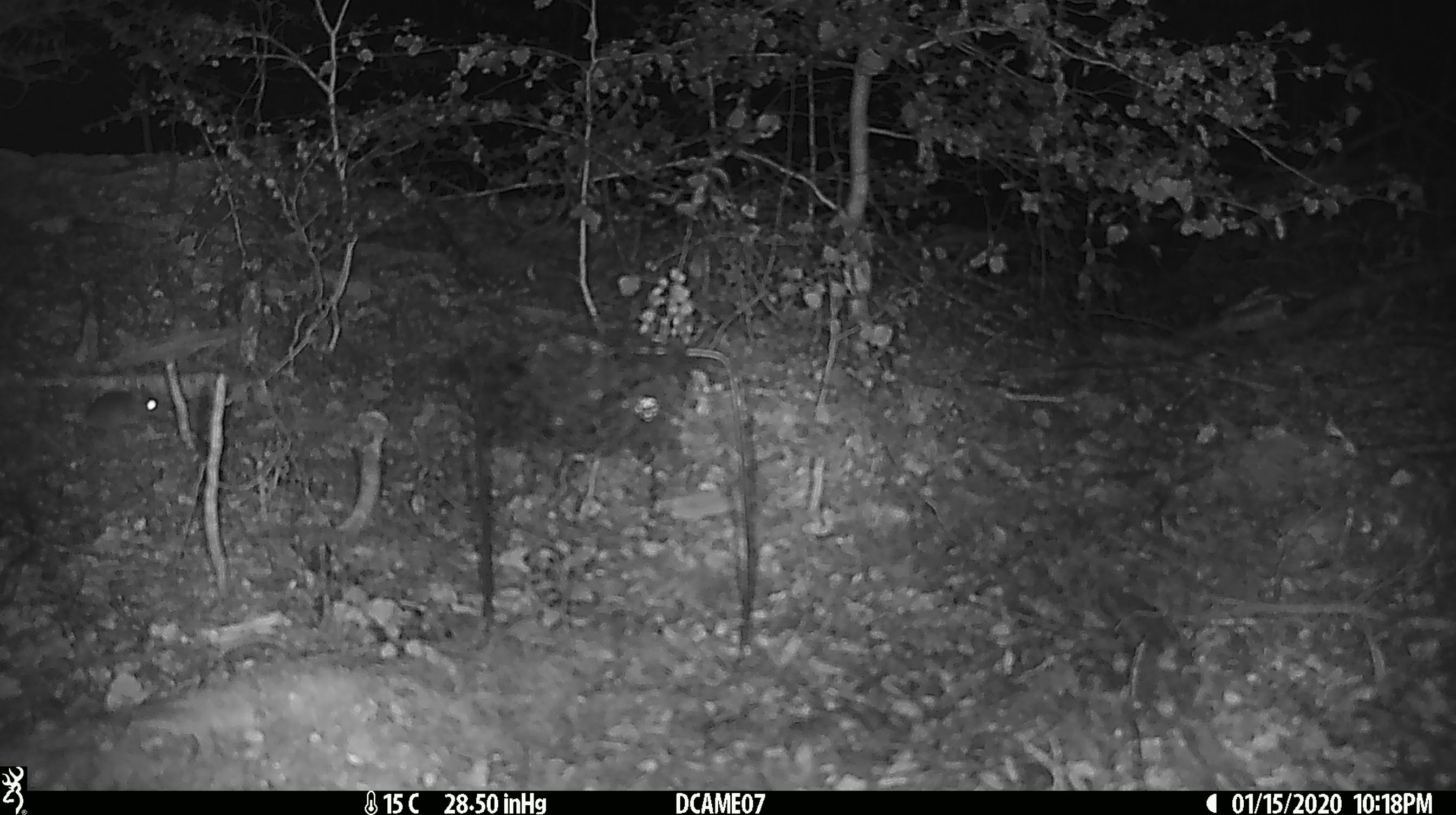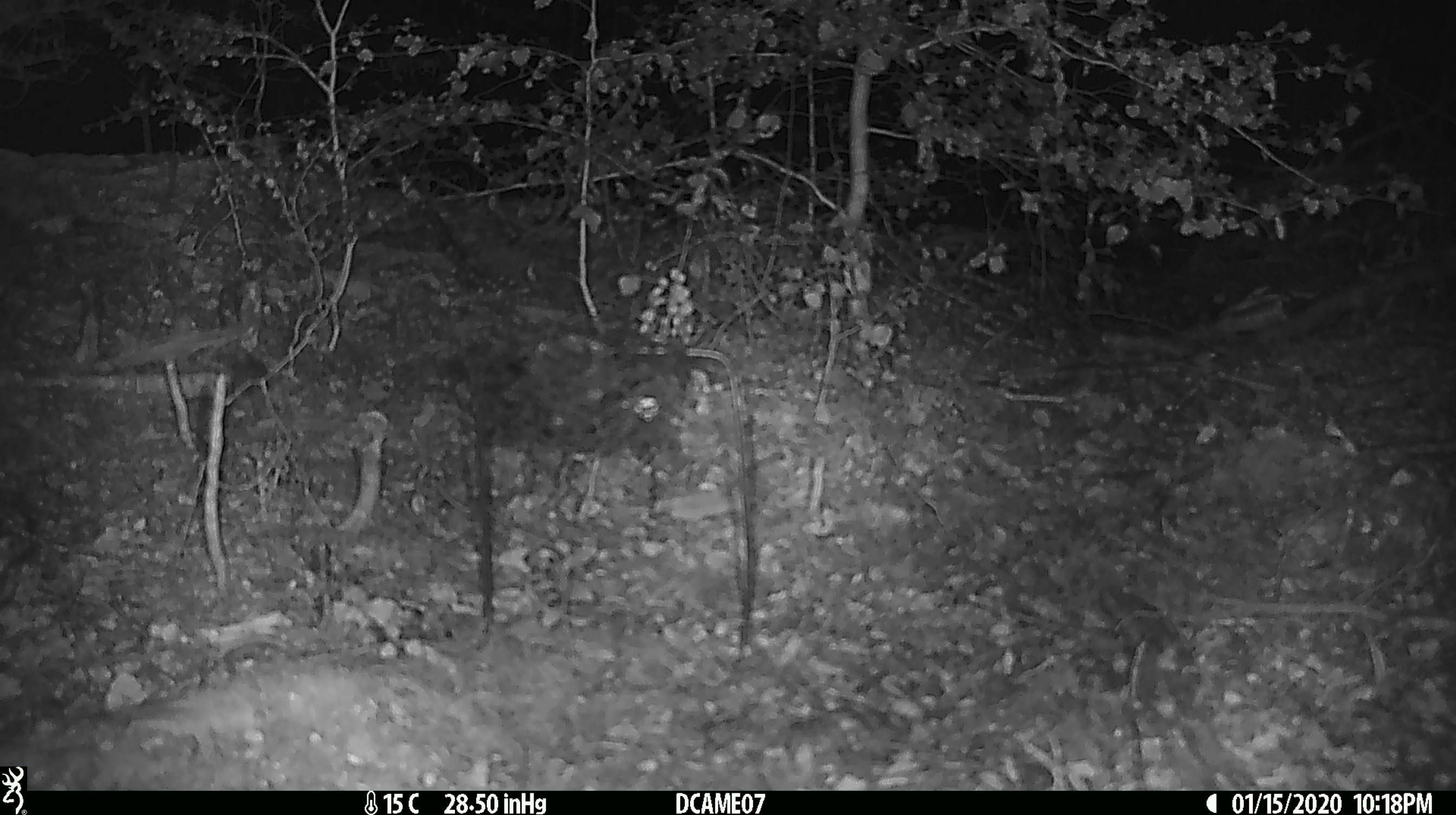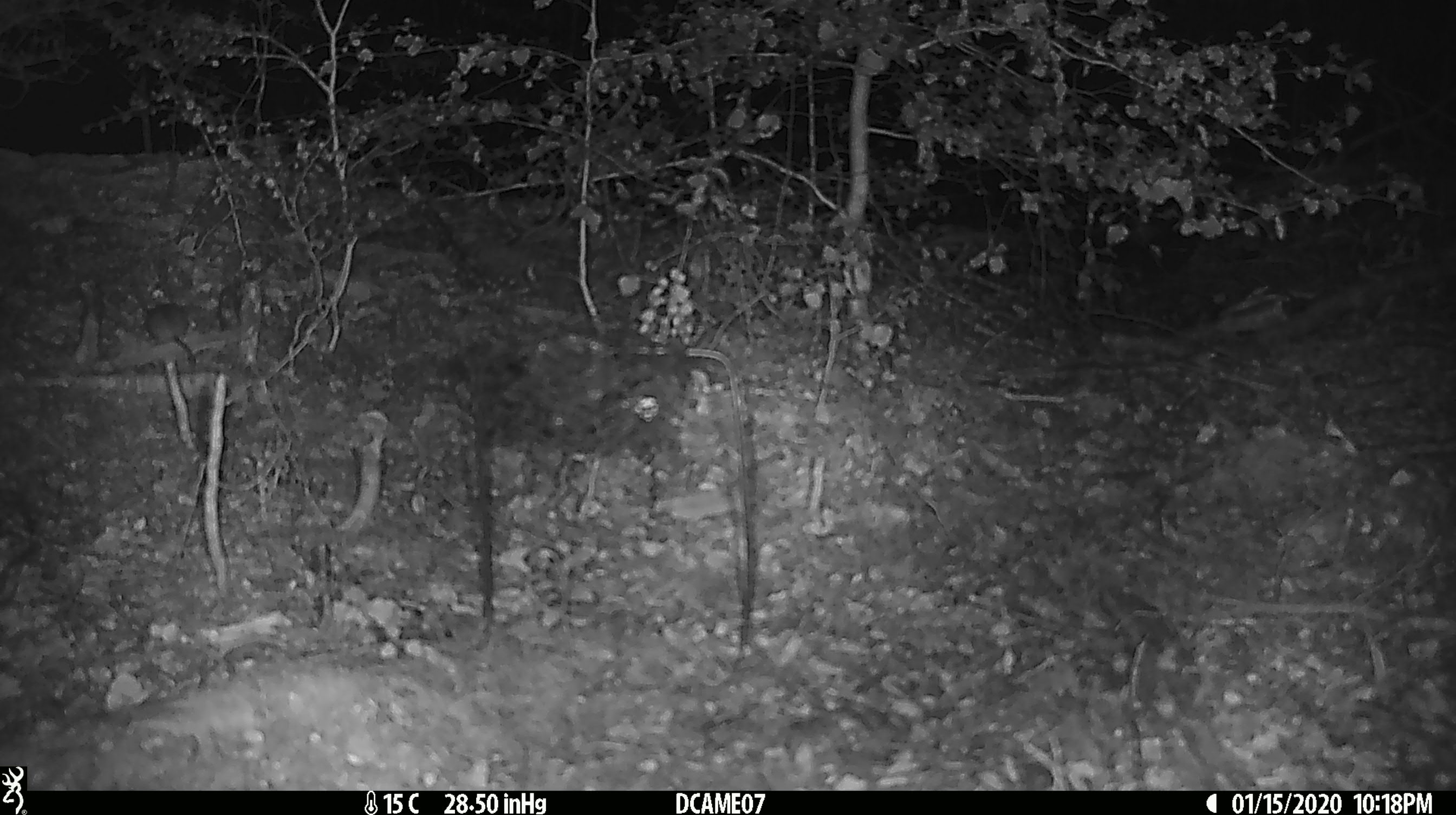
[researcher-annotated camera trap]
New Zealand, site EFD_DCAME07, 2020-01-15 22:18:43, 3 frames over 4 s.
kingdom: Animalia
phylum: Chordata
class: Mammalia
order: Rodentia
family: Muridae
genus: Mus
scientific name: Mus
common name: mouse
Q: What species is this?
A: Mouse (Mus).